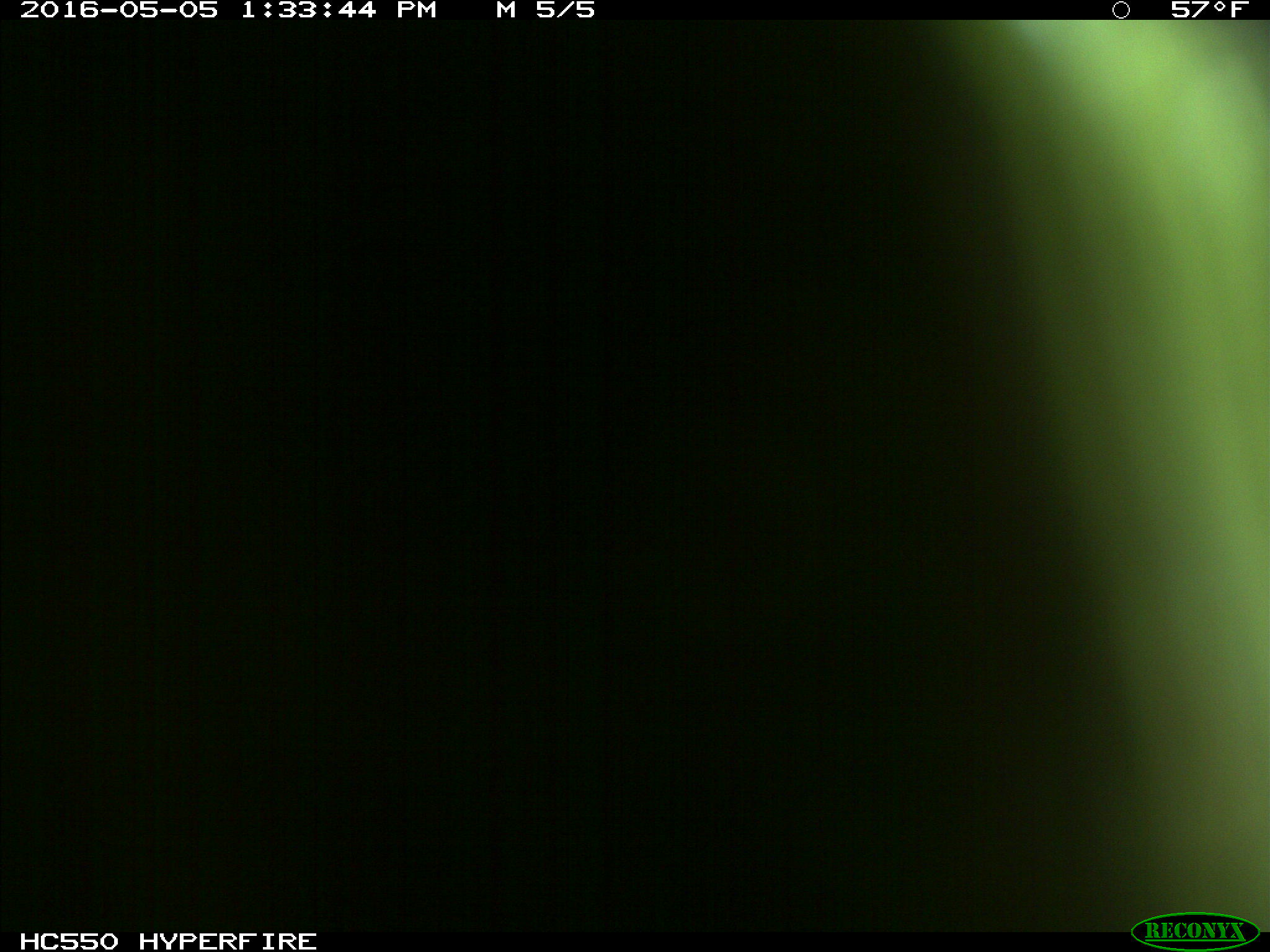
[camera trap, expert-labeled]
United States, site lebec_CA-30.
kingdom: Animalia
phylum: Chordata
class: Mammalia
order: Artiodactyla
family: Bovidae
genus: Bos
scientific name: Bos taurus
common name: domestic cow